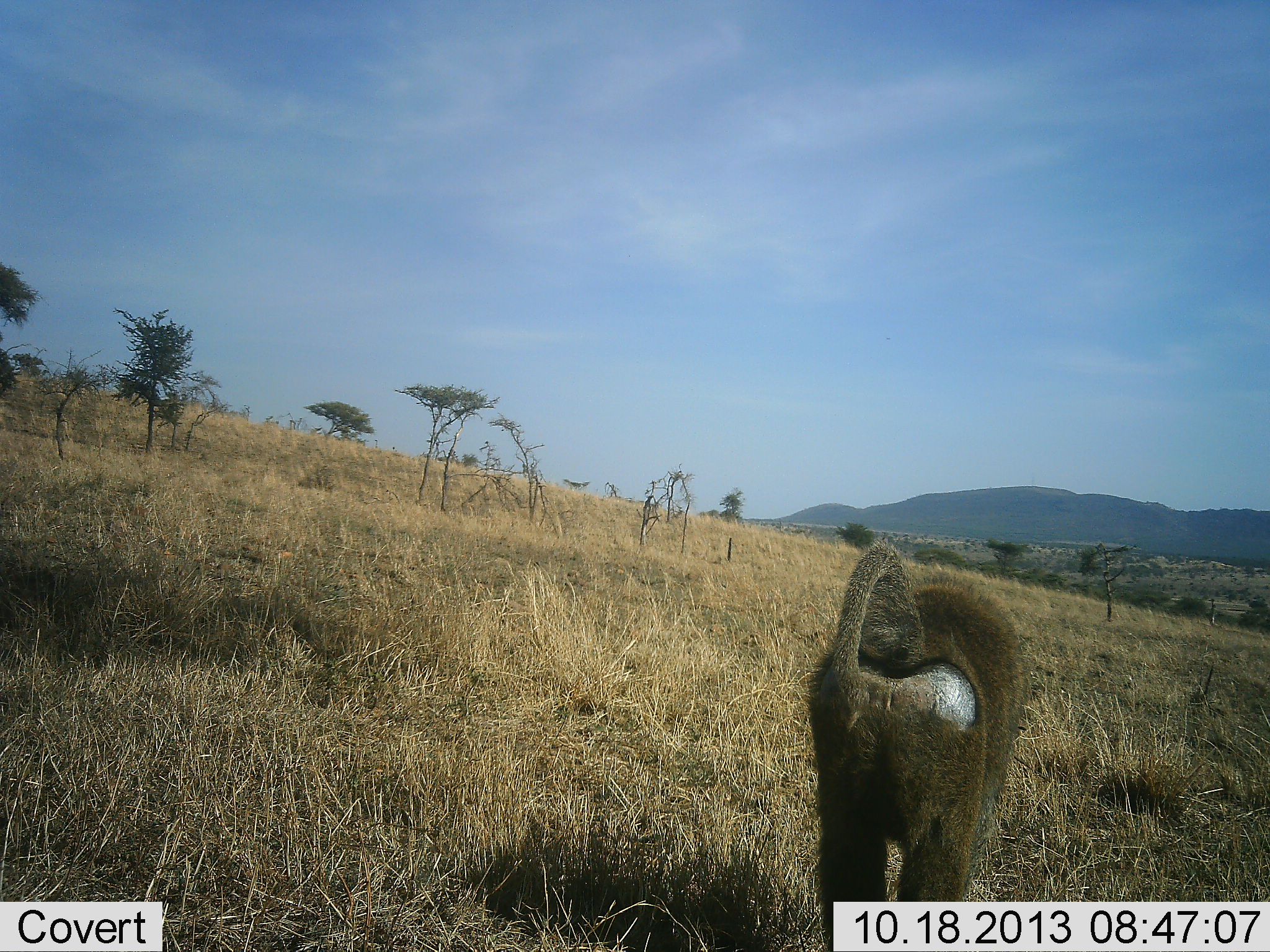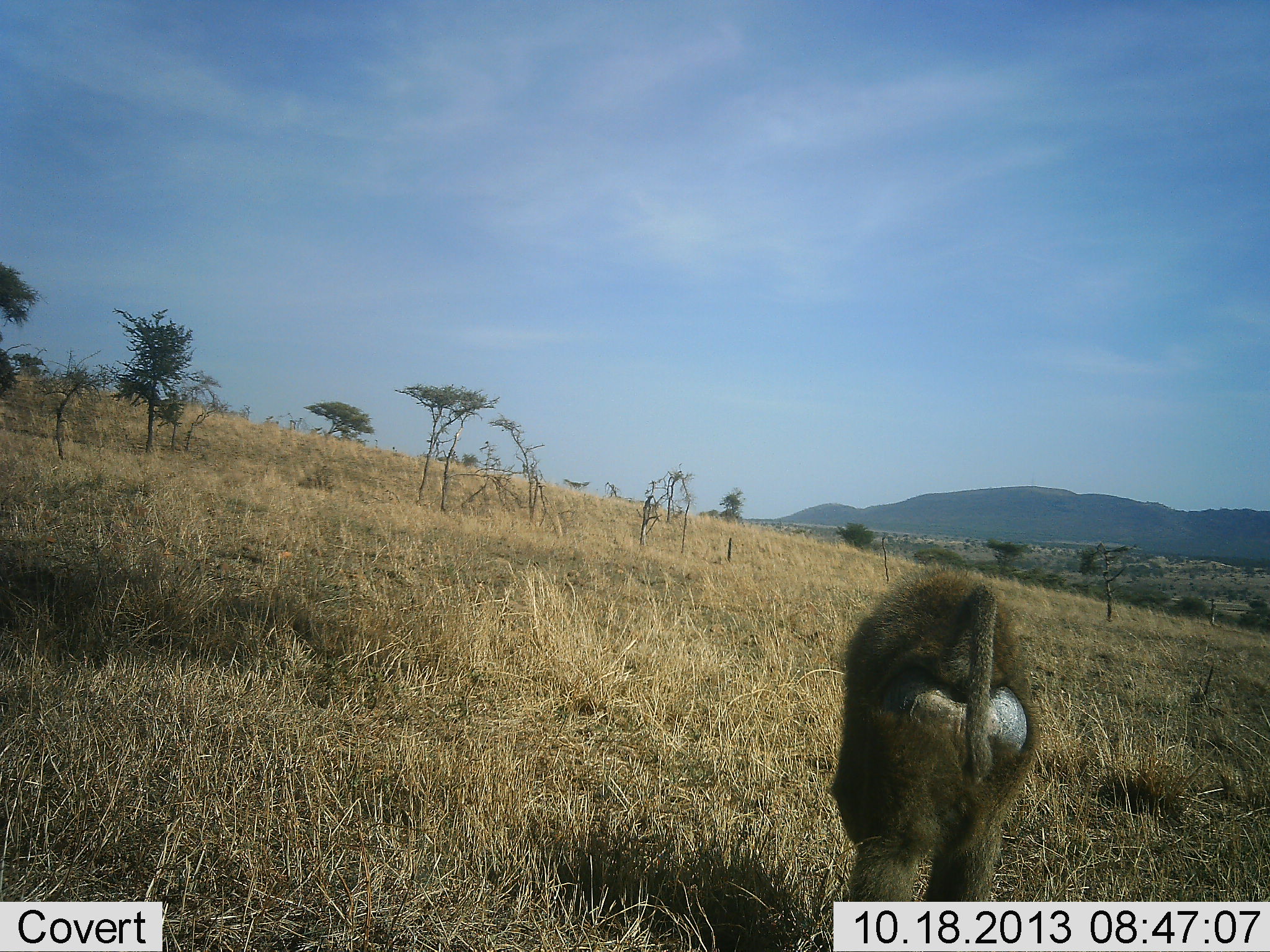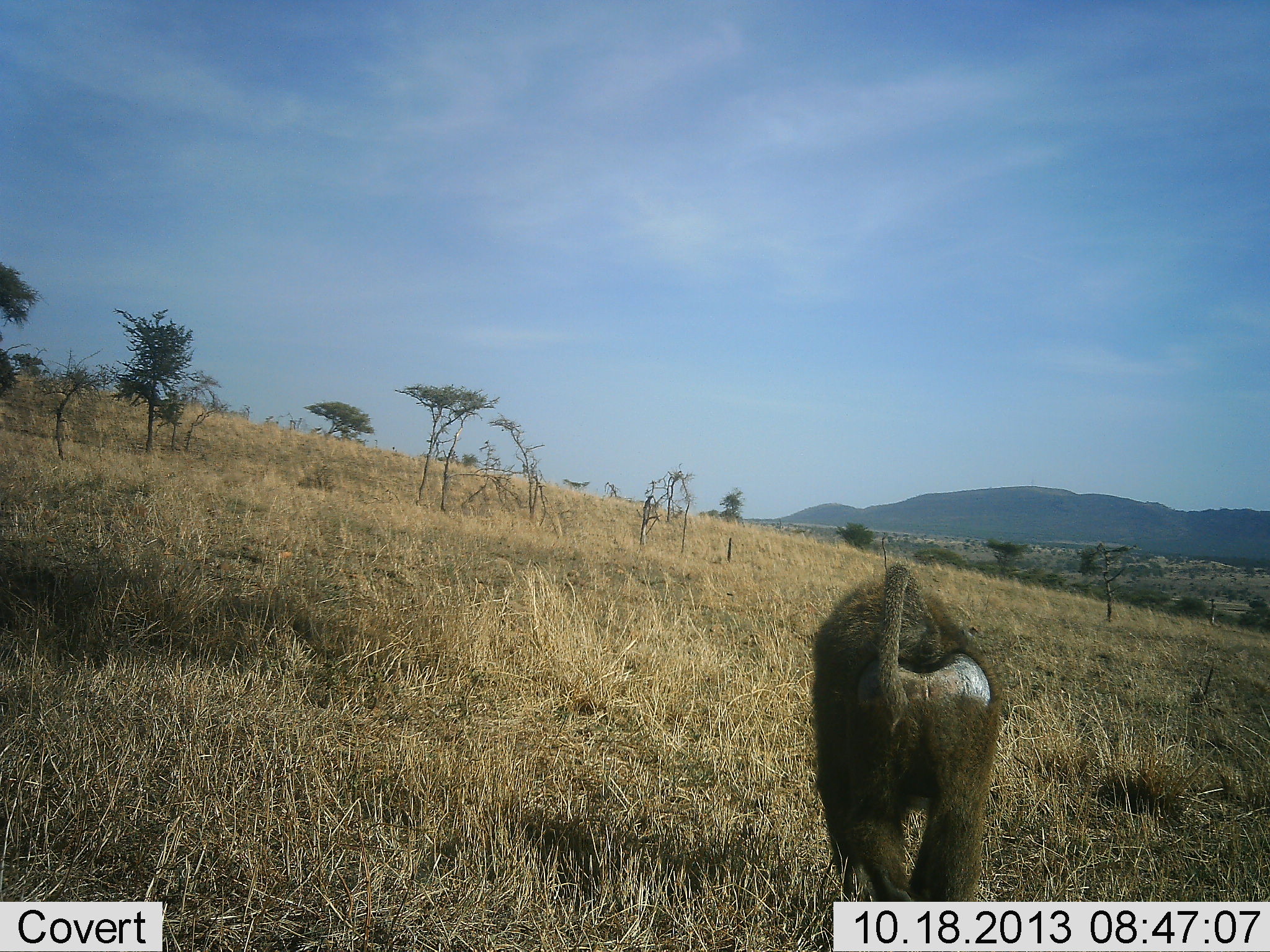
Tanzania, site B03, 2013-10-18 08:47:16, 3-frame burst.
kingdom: Animalia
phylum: Chordata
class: Mammalia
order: Primates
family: Cercopithecidae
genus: Papio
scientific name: Papio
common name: baboon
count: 1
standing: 17%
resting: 0%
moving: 91%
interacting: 0%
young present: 0%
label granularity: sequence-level